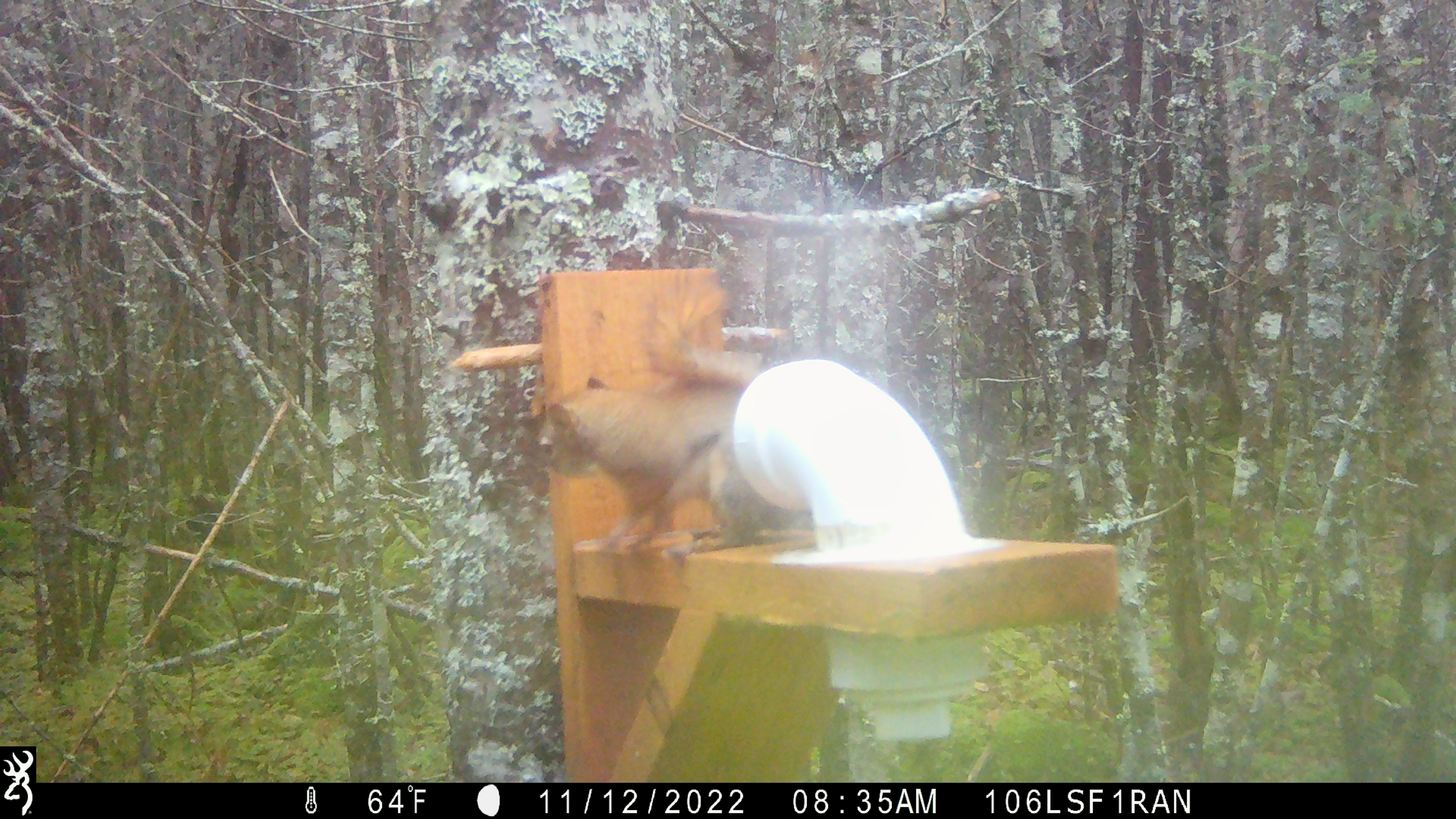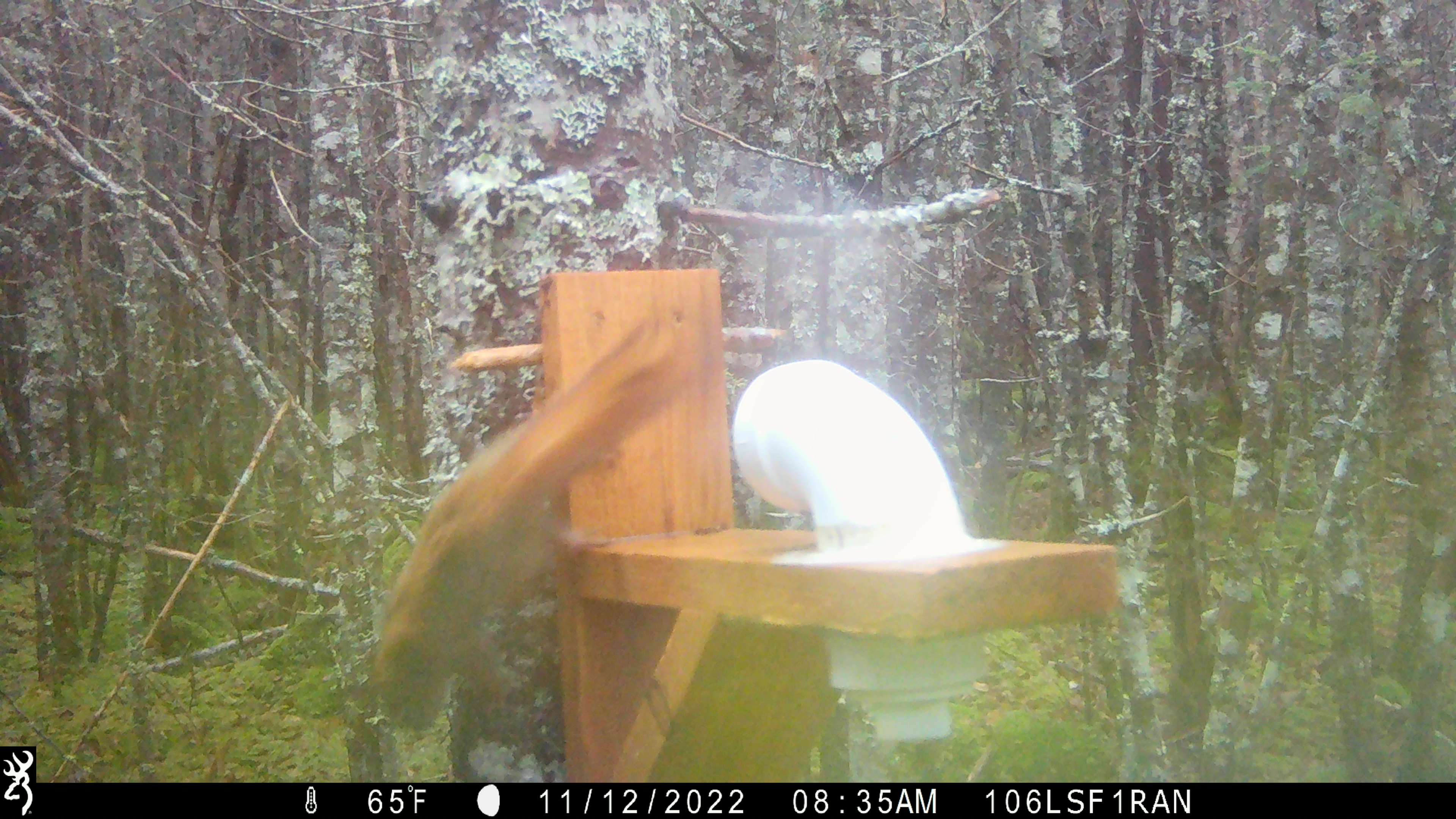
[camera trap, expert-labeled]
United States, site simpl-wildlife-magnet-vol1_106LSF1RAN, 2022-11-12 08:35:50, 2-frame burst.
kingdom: Animalia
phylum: Chordata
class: Mammalia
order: Rodentia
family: Sciuridae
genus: Tamiasciurus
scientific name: Tamiasciurus hudsonicus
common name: red squirrel